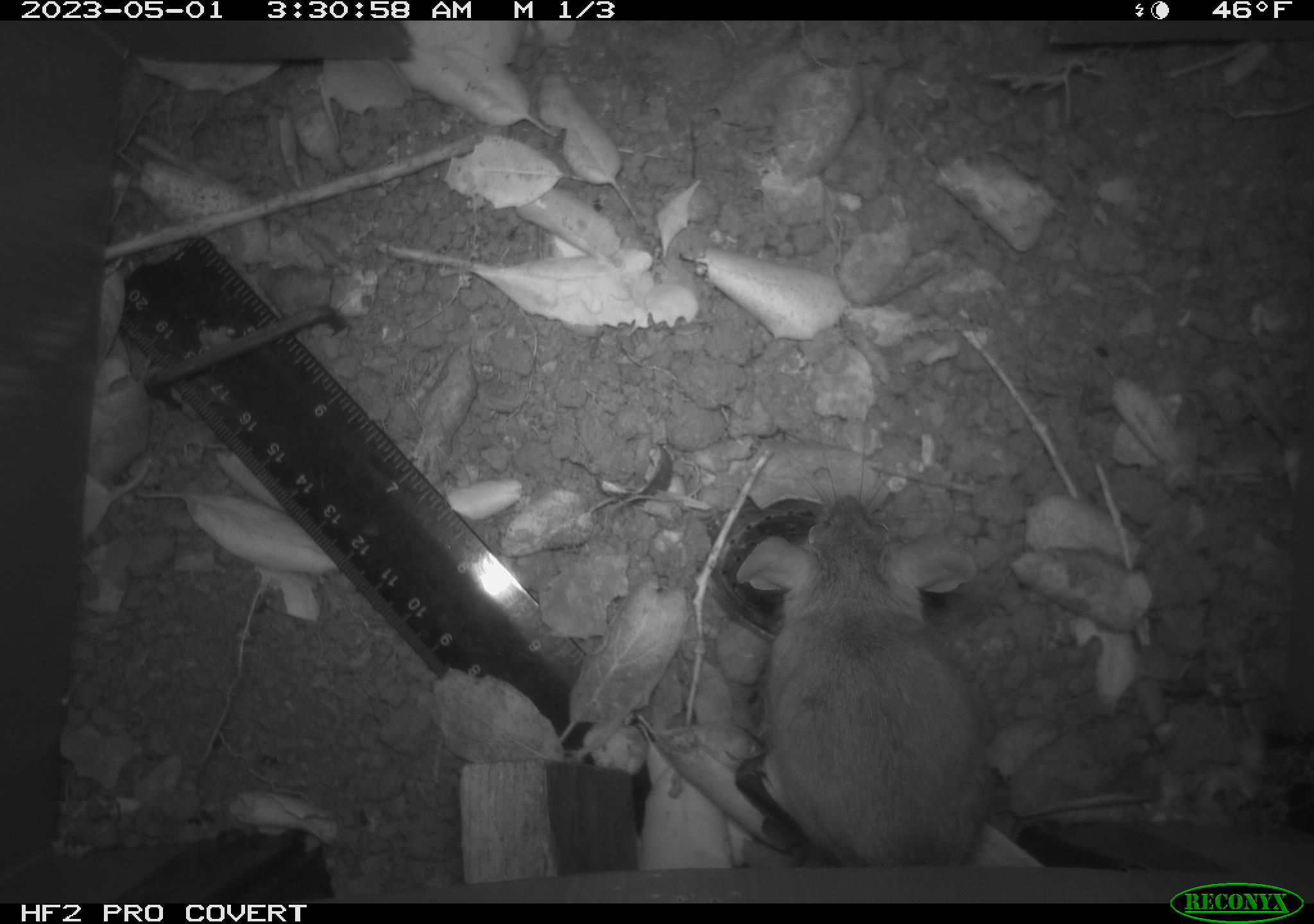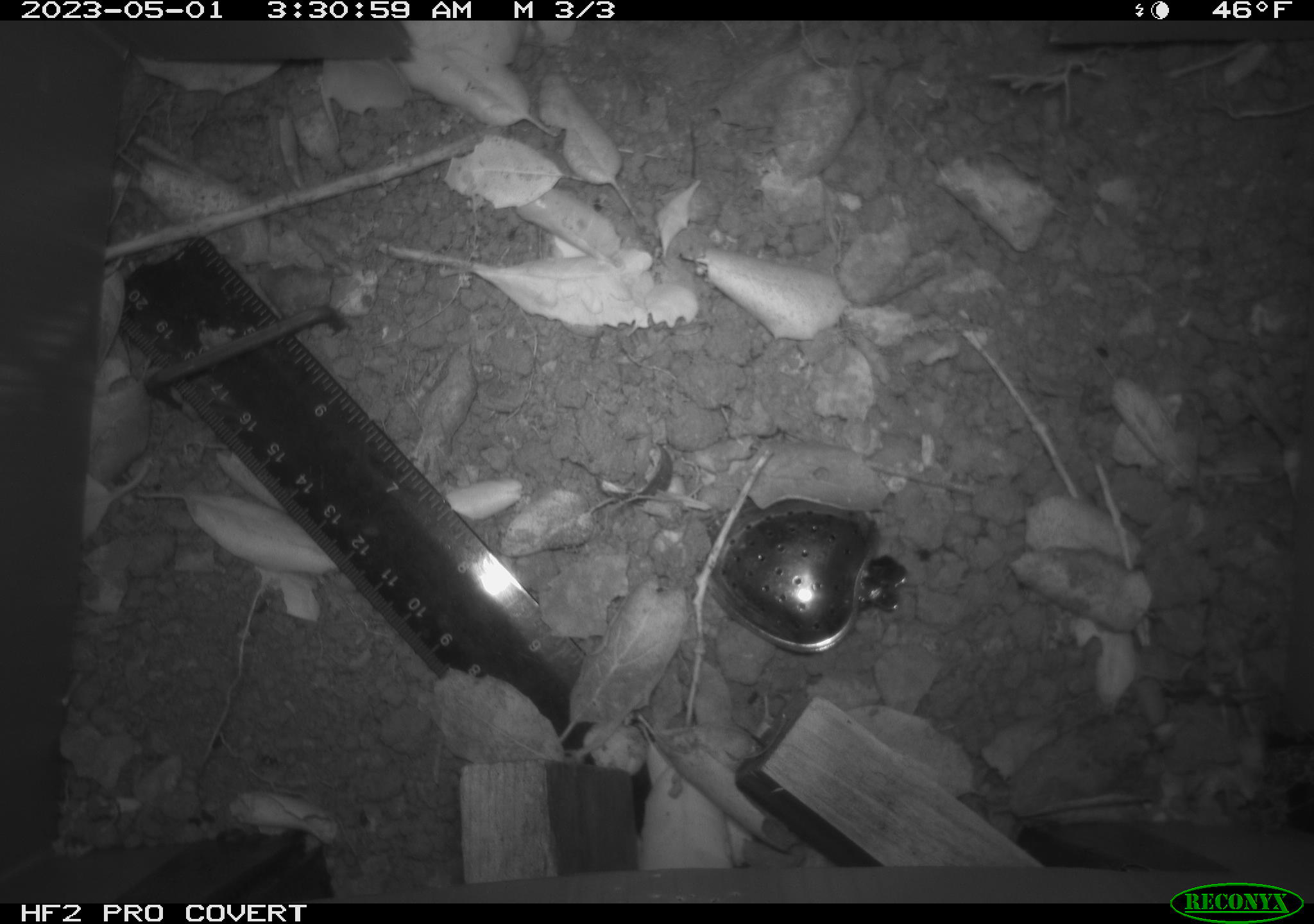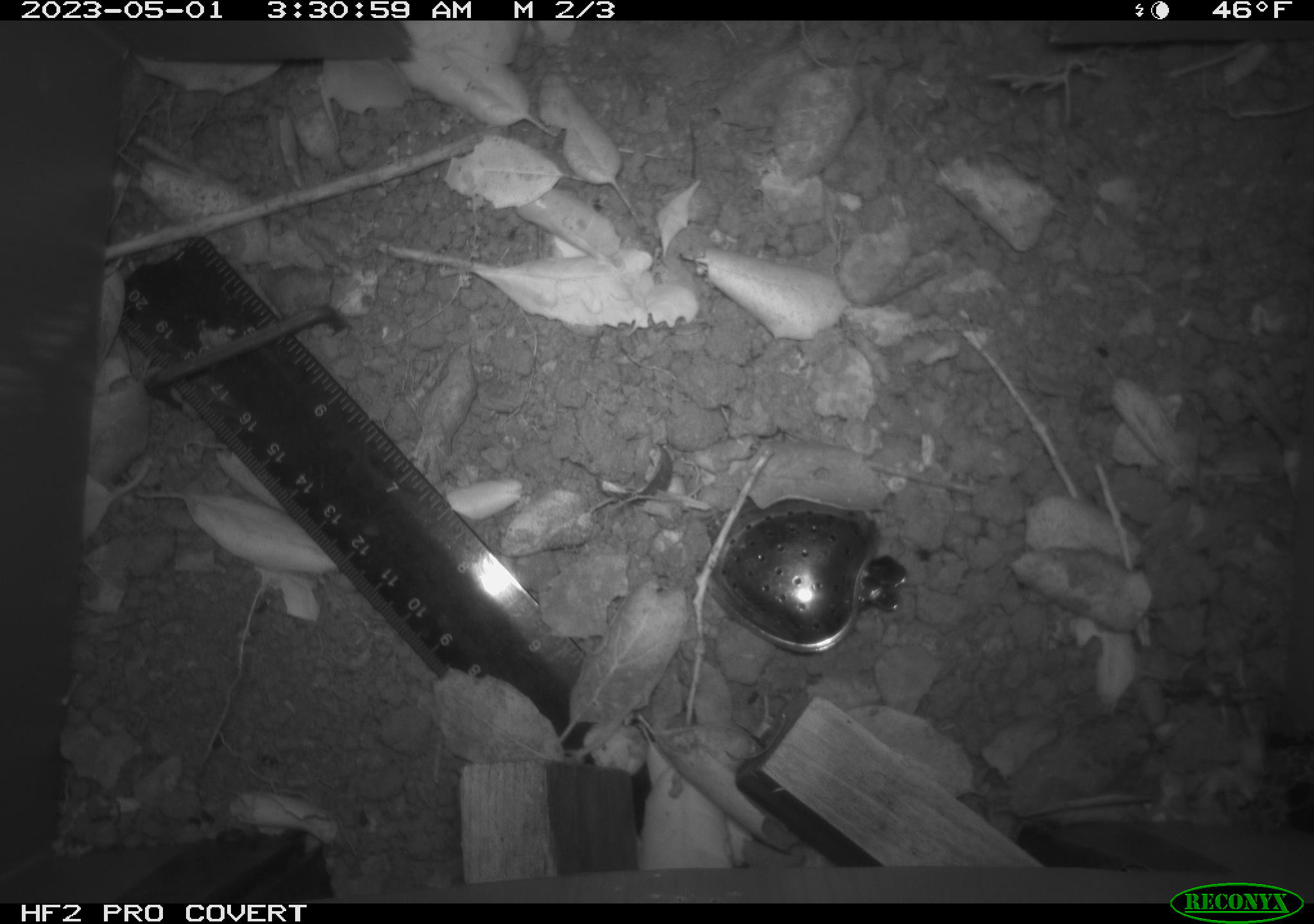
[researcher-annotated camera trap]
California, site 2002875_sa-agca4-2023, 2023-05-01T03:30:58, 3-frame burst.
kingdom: Animalia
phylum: Chordata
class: Mammalia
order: Rodentia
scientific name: Rodentia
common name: mouse species